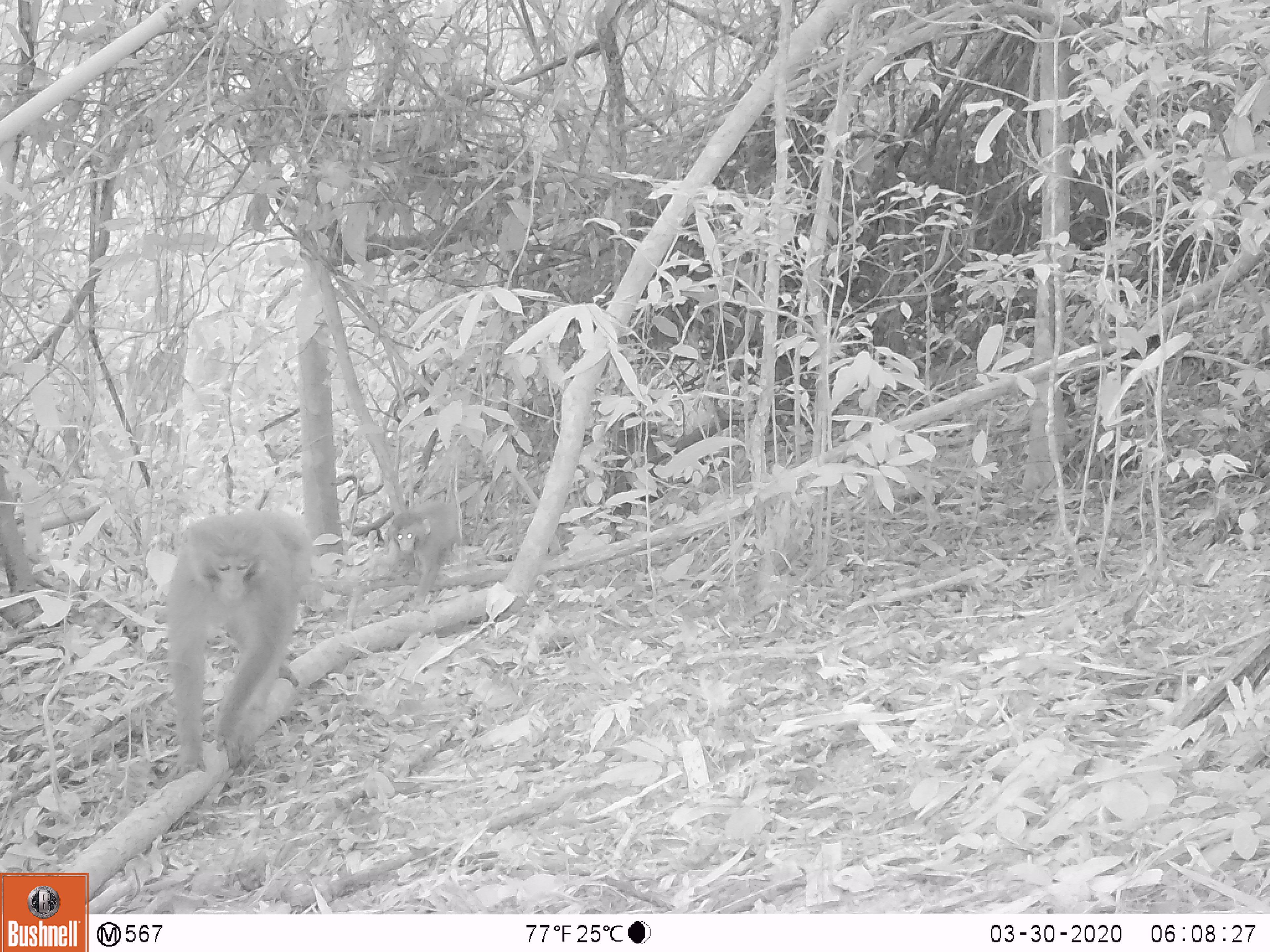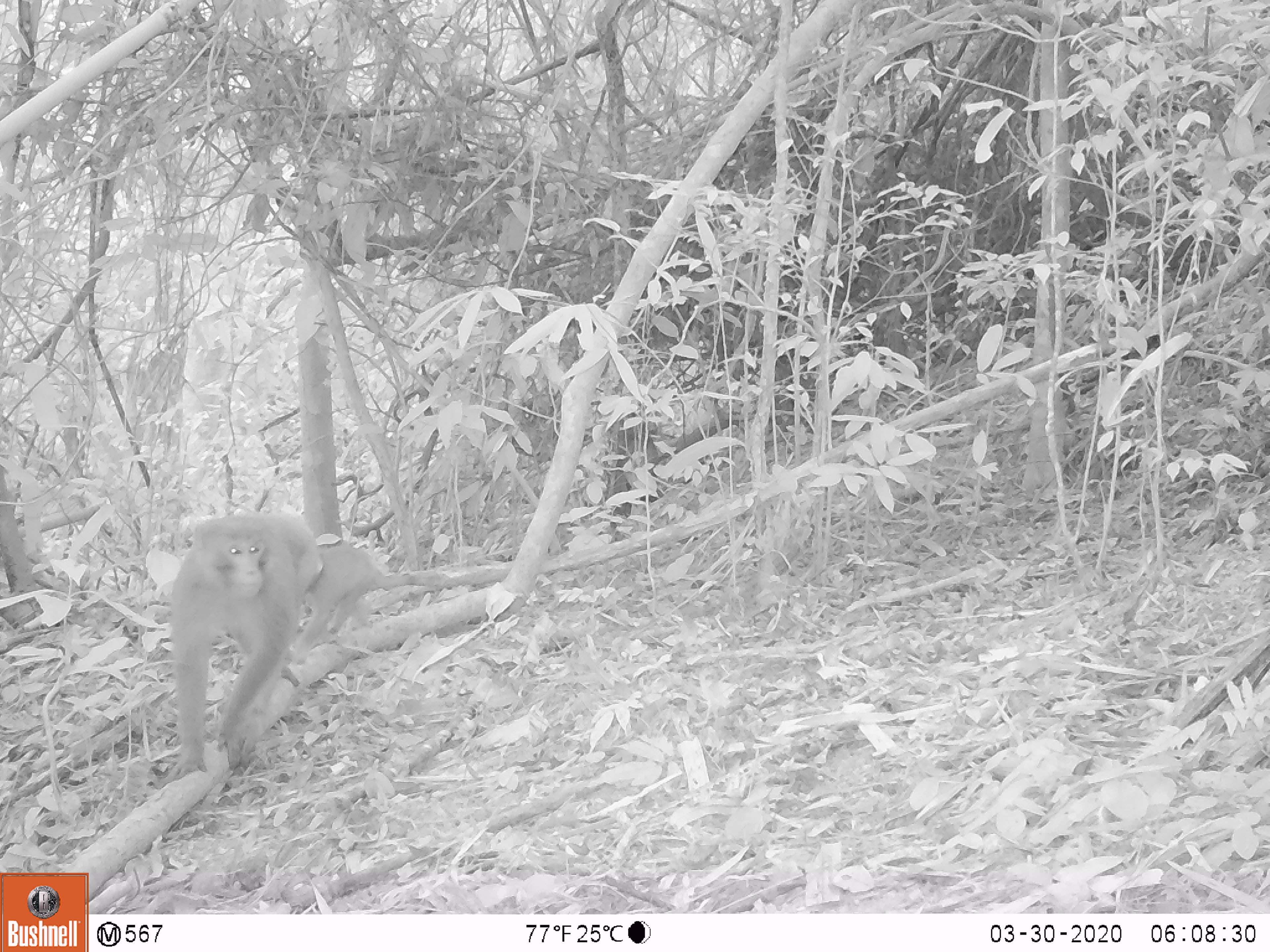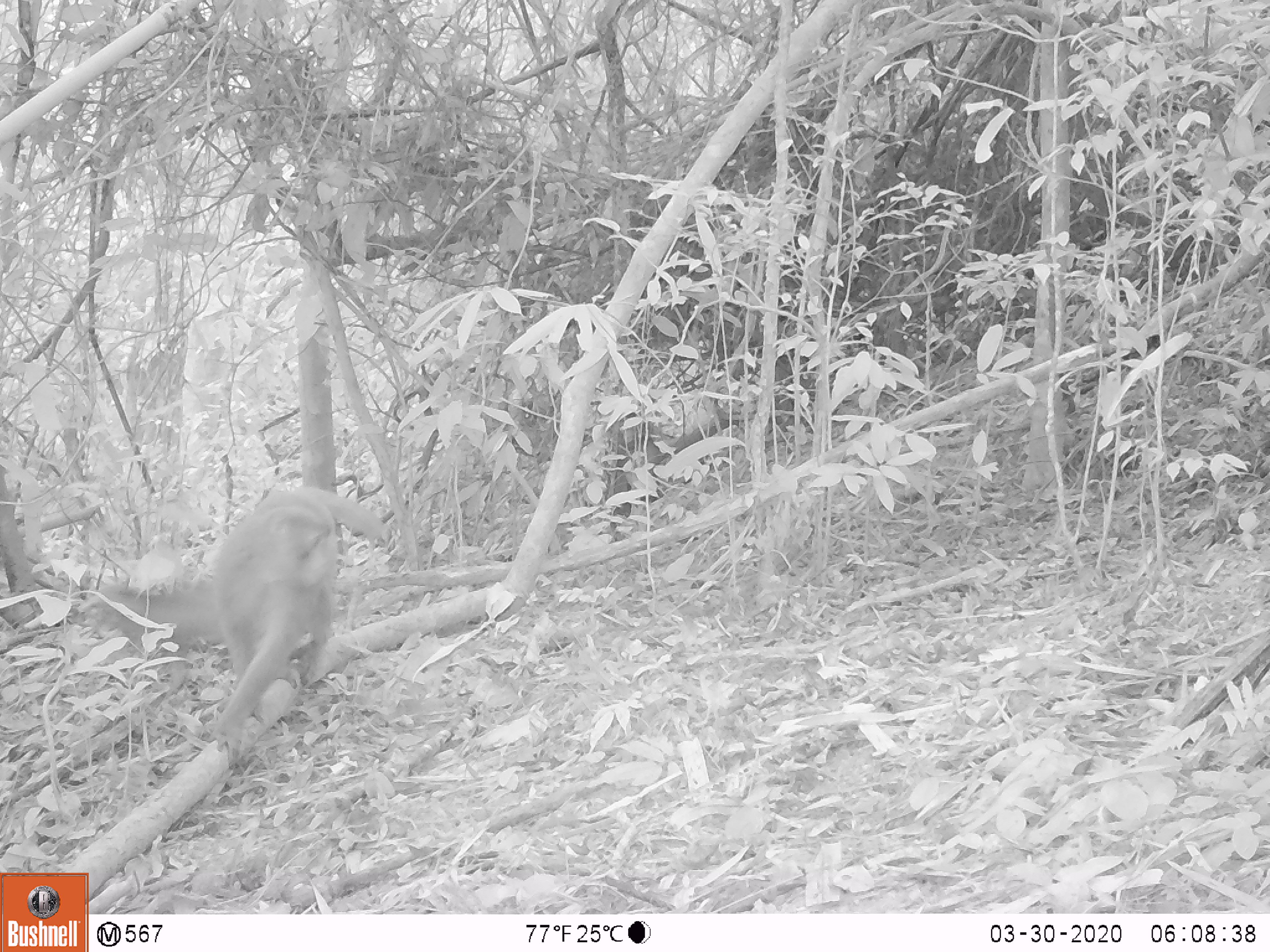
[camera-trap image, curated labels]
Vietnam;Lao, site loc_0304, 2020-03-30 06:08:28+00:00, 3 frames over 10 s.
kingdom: Animalia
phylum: Chordata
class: Mammalia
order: Primates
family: Cercopithecidae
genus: Macaca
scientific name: Macaca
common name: macaques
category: assam or rhesus macaque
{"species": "assam or rhesus macaque (macaques) (Macaca)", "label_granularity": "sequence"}